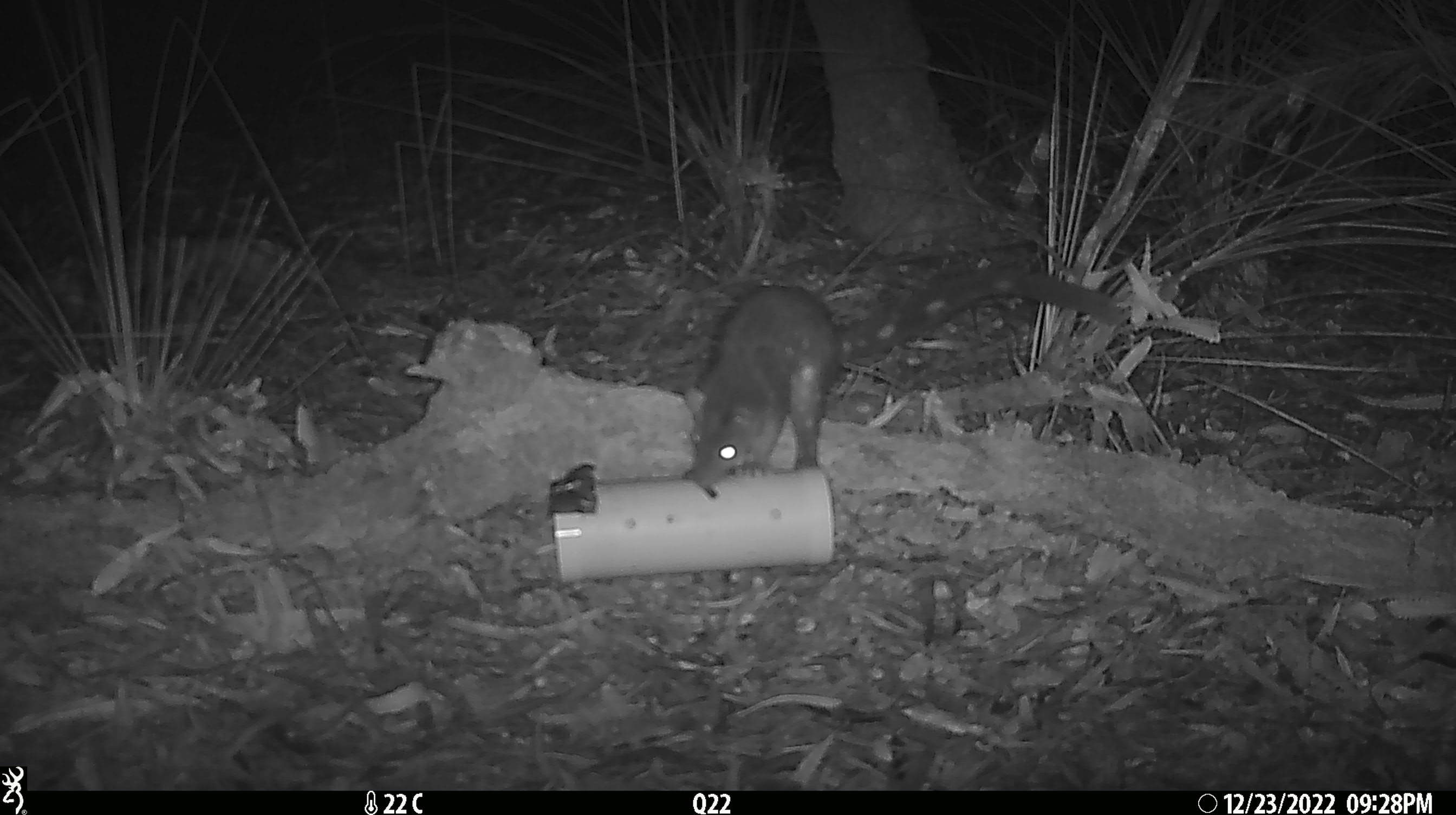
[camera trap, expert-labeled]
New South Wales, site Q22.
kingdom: Animalia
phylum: Chordata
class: Mammalia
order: Dasyuromorphia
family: Dasyuridae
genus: Dasyurus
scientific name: Dasyurus maculatus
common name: spotted-tailed quoll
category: quoll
Quoll (spotted-tailed quoll) (Dasyurus maculatus).